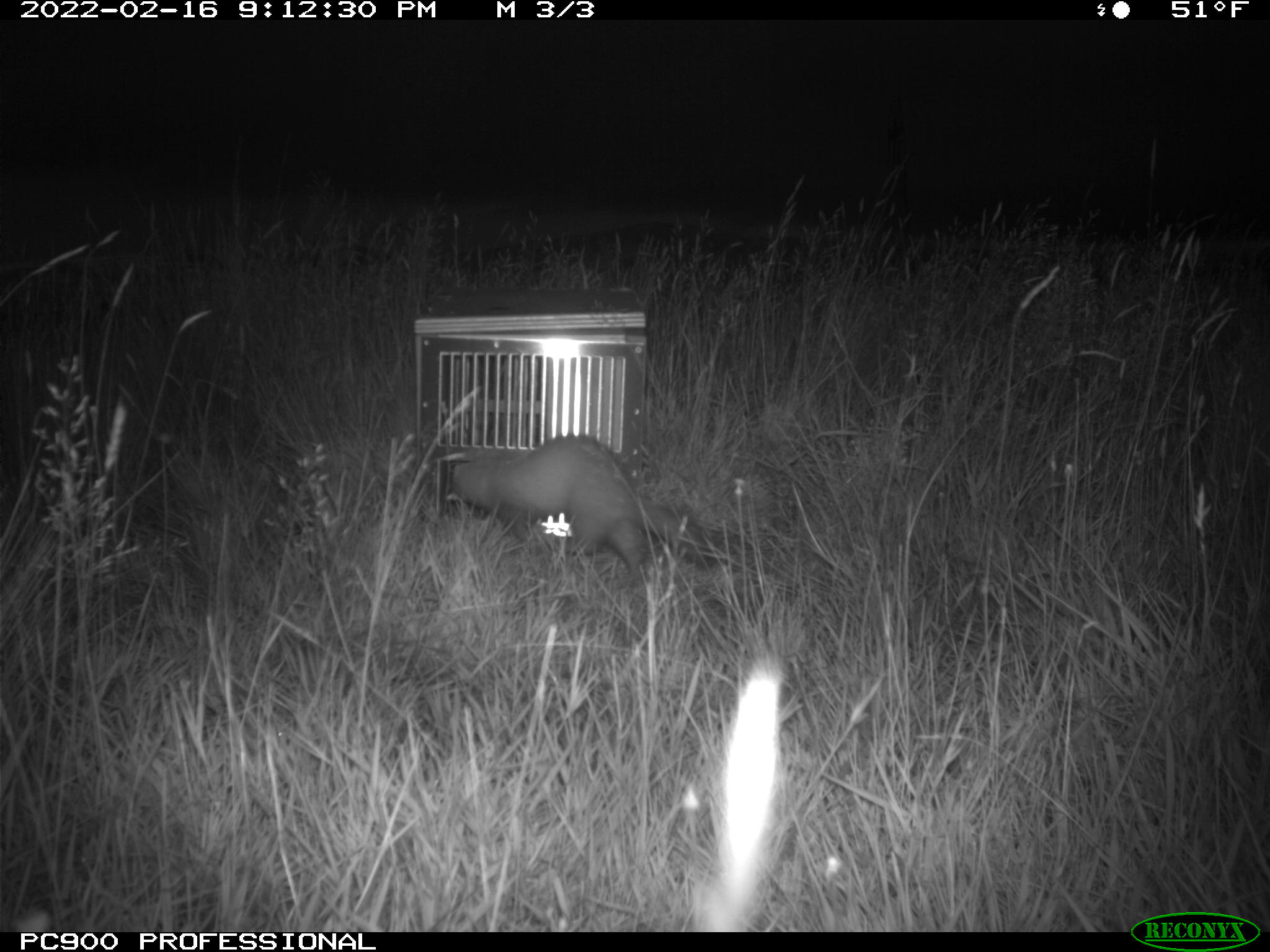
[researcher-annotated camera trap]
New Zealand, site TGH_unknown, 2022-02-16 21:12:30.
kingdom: Animalia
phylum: Chordata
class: Mammalia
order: Carnivora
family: Mustelidae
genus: Mustela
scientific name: Mustela furo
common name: ferret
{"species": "ferret (Mustela furo)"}